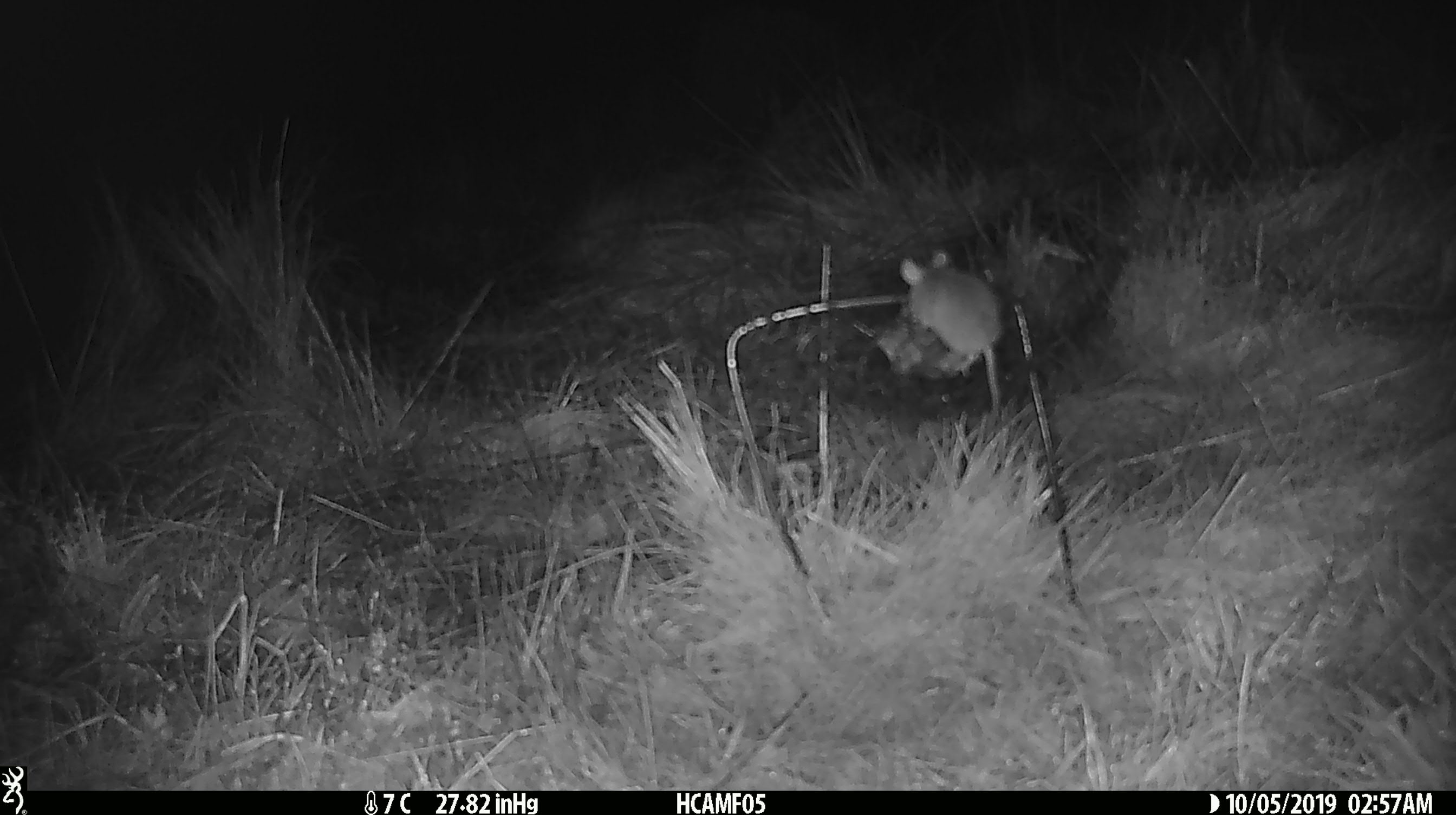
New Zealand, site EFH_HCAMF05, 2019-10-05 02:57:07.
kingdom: Animalia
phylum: Chordata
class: Mammalia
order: Rodentia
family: Muridae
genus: Mus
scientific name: Mus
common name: mouse